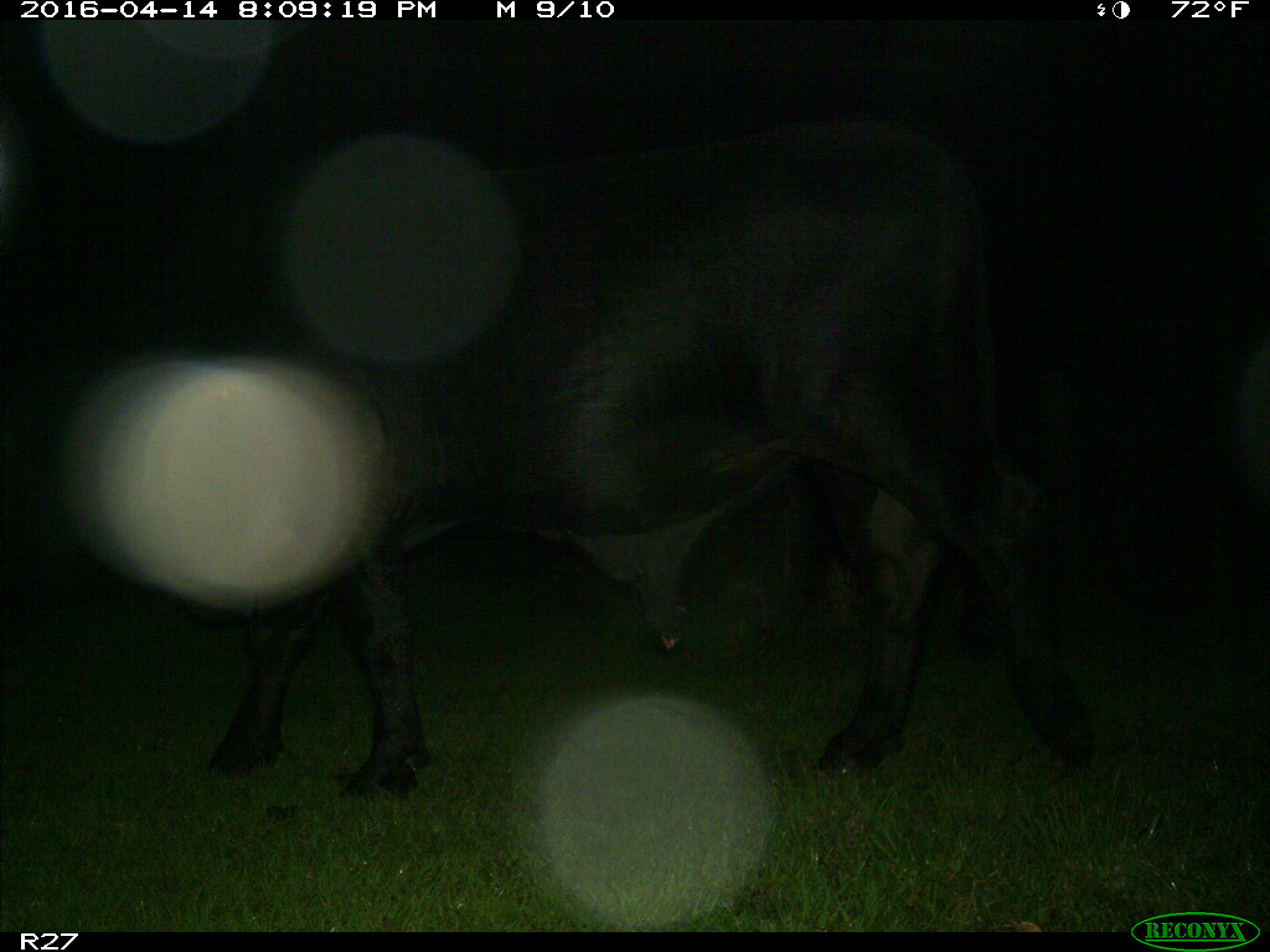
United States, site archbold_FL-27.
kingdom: Animalia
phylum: Chordata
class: Mammalia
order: Artiodactyla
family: Bovidae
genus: Bos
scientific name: Bos taurus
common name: domestic cow